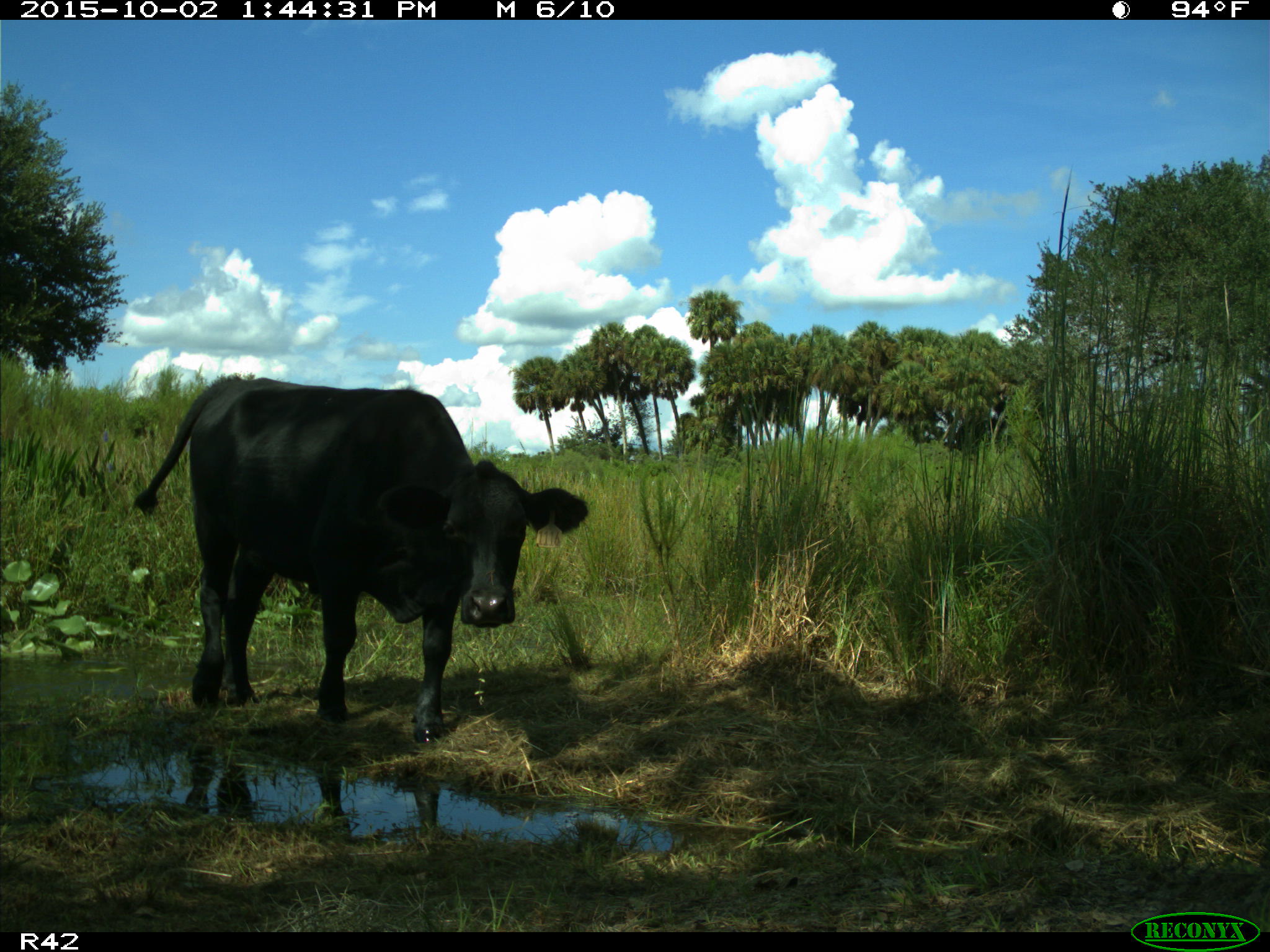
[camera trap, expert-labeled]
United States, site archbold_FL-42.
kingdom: Animalia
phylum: Chordata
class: Mammalia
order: Artiodactyla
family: Bovidae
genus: Bos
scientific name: Bos taurus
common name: domestic cow